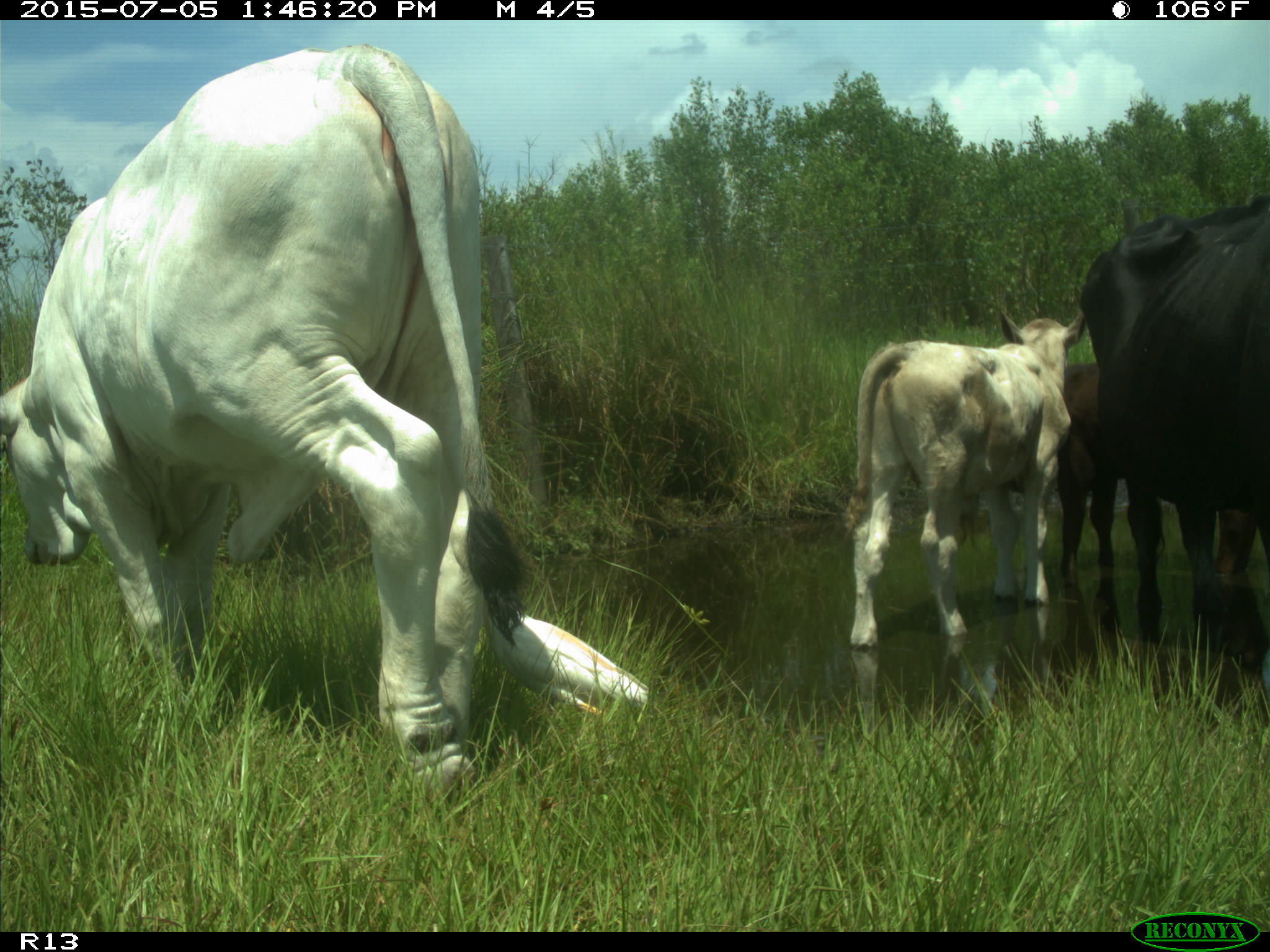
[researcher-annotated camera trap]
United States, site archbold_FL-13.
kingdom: Animalia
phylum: Chordata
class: Mammalia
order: Artiodactyla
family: Bovidae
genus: Bos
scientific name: Bos taurus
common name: domestic cow